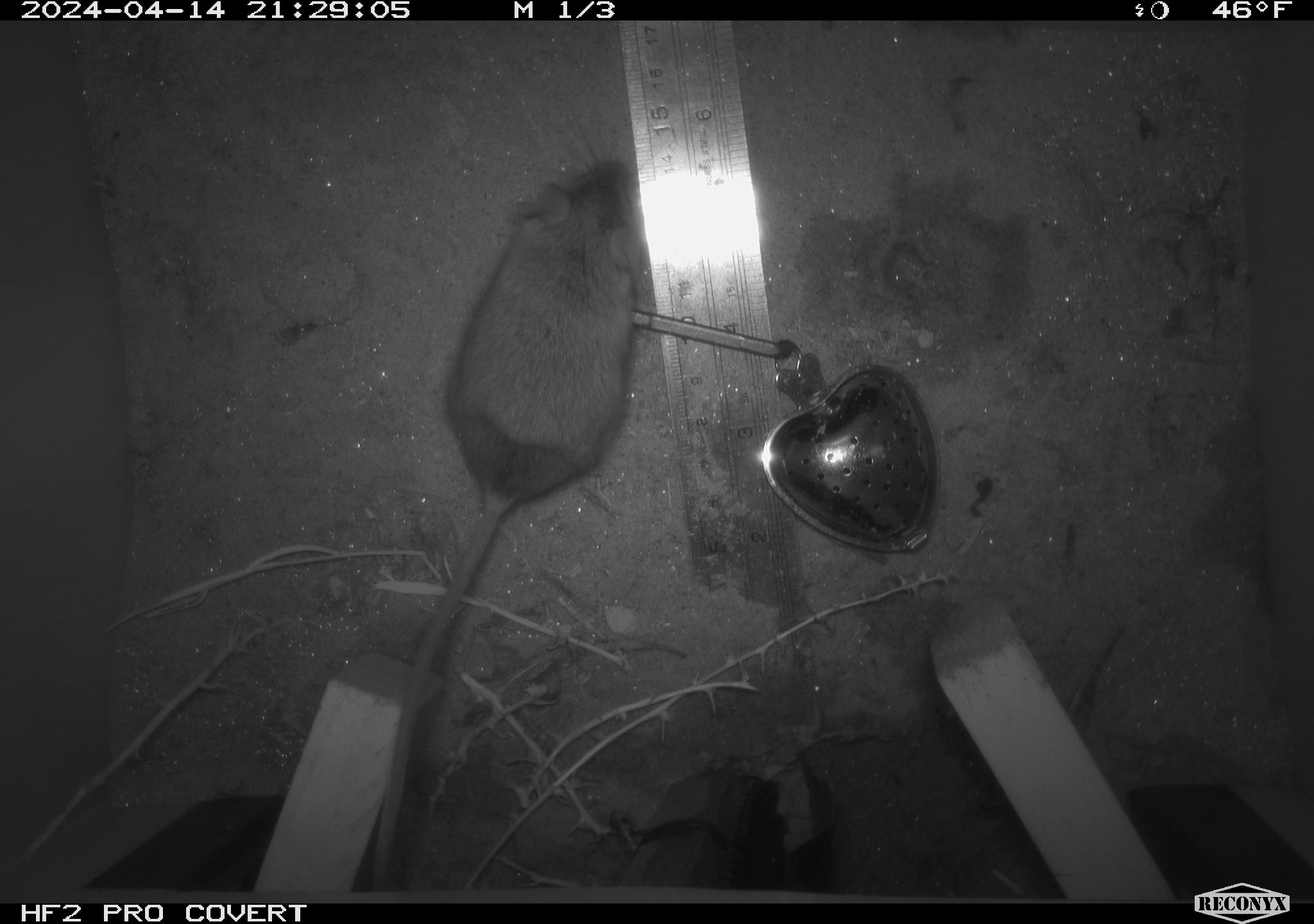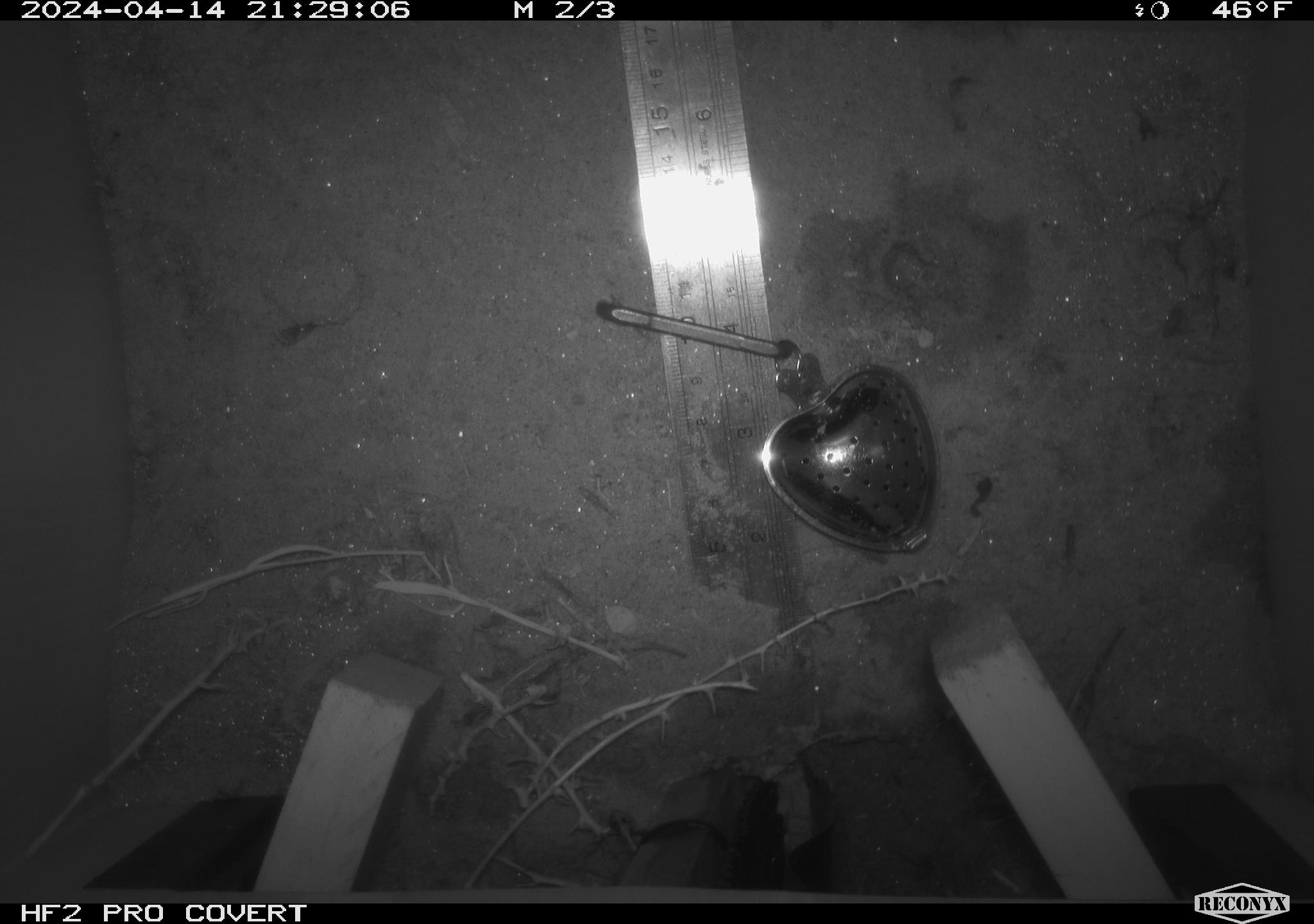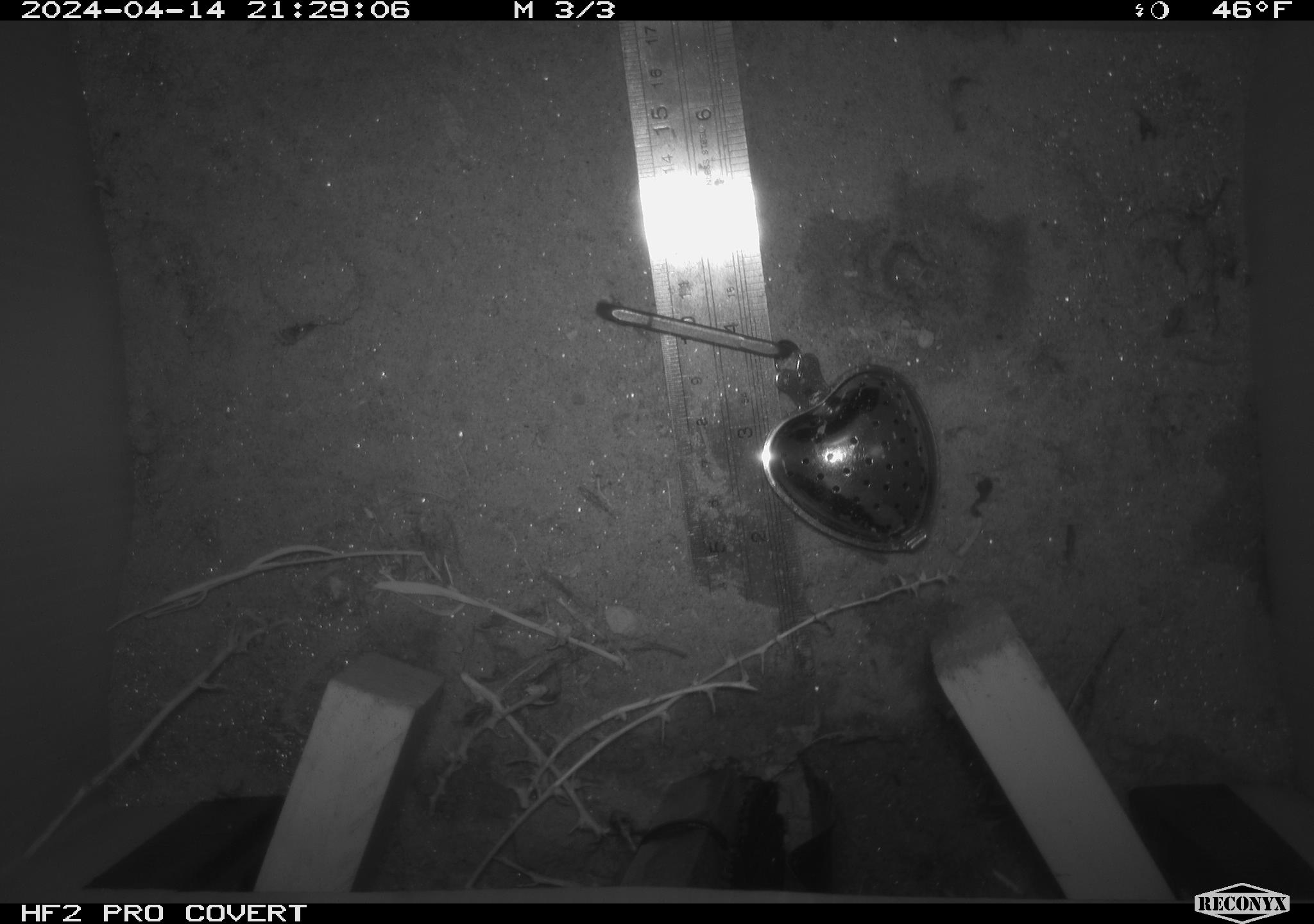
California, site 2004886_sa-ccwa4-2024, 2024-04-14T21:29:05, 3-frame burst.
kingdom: Animalia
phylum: Chordata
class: Mammalia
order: Rodentia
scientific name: Rodentia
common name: mouse species